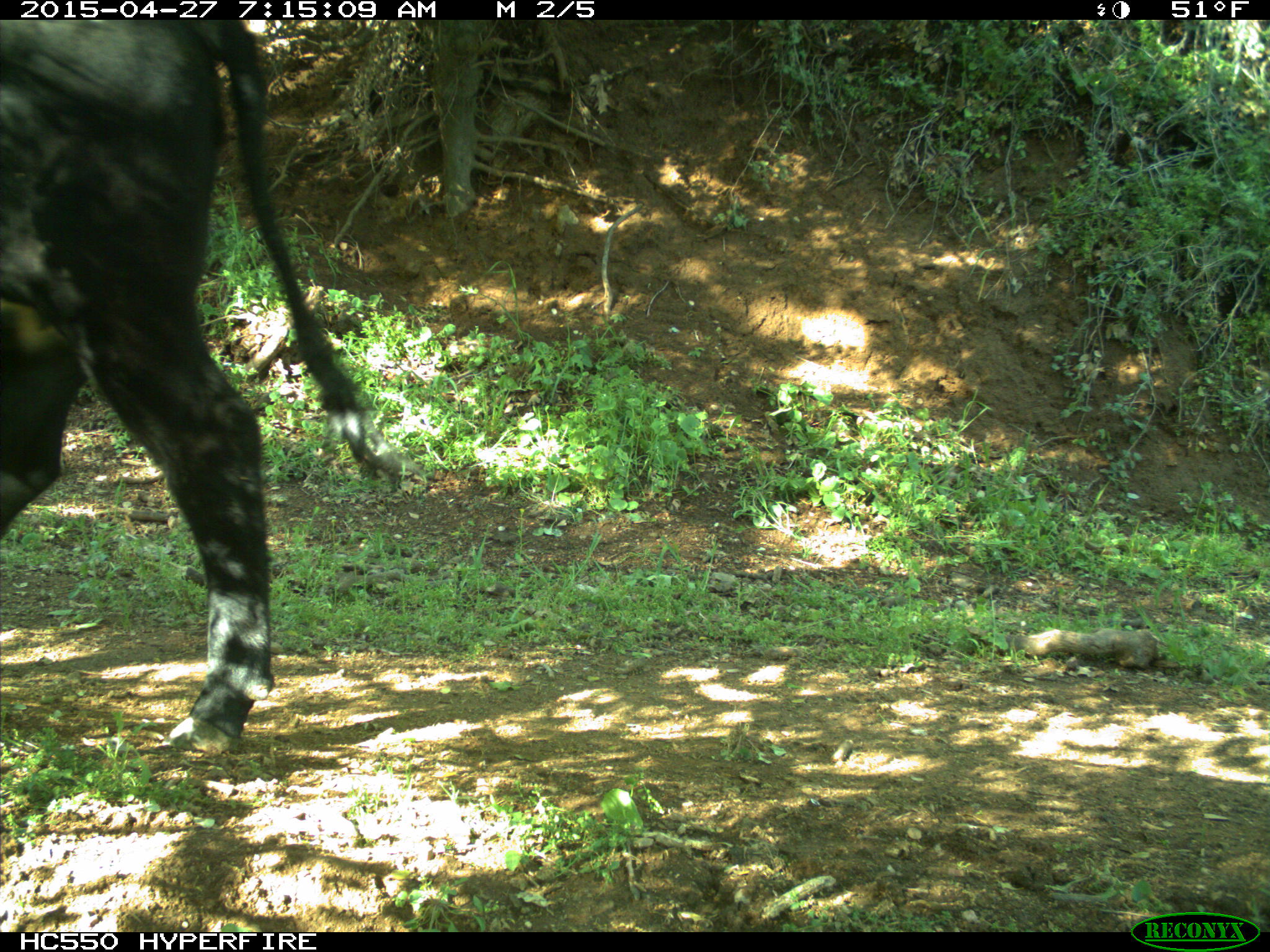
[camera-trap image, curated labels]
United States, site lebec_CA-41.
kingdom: Animalia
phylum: Chordata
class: Mammalia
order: Artiodactyla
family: Bovidae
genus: Bos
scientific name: Bos taurus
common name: domestic cow